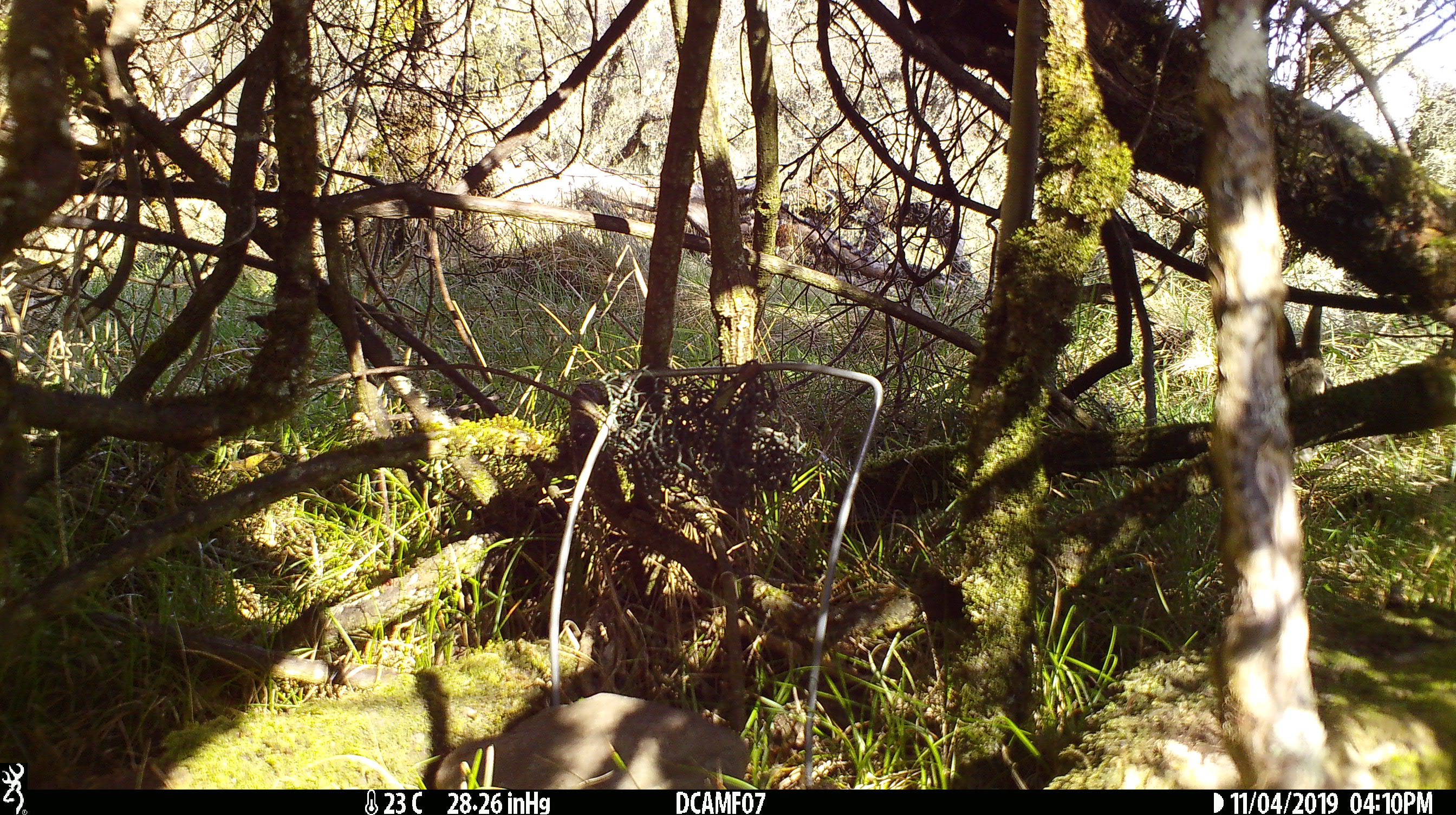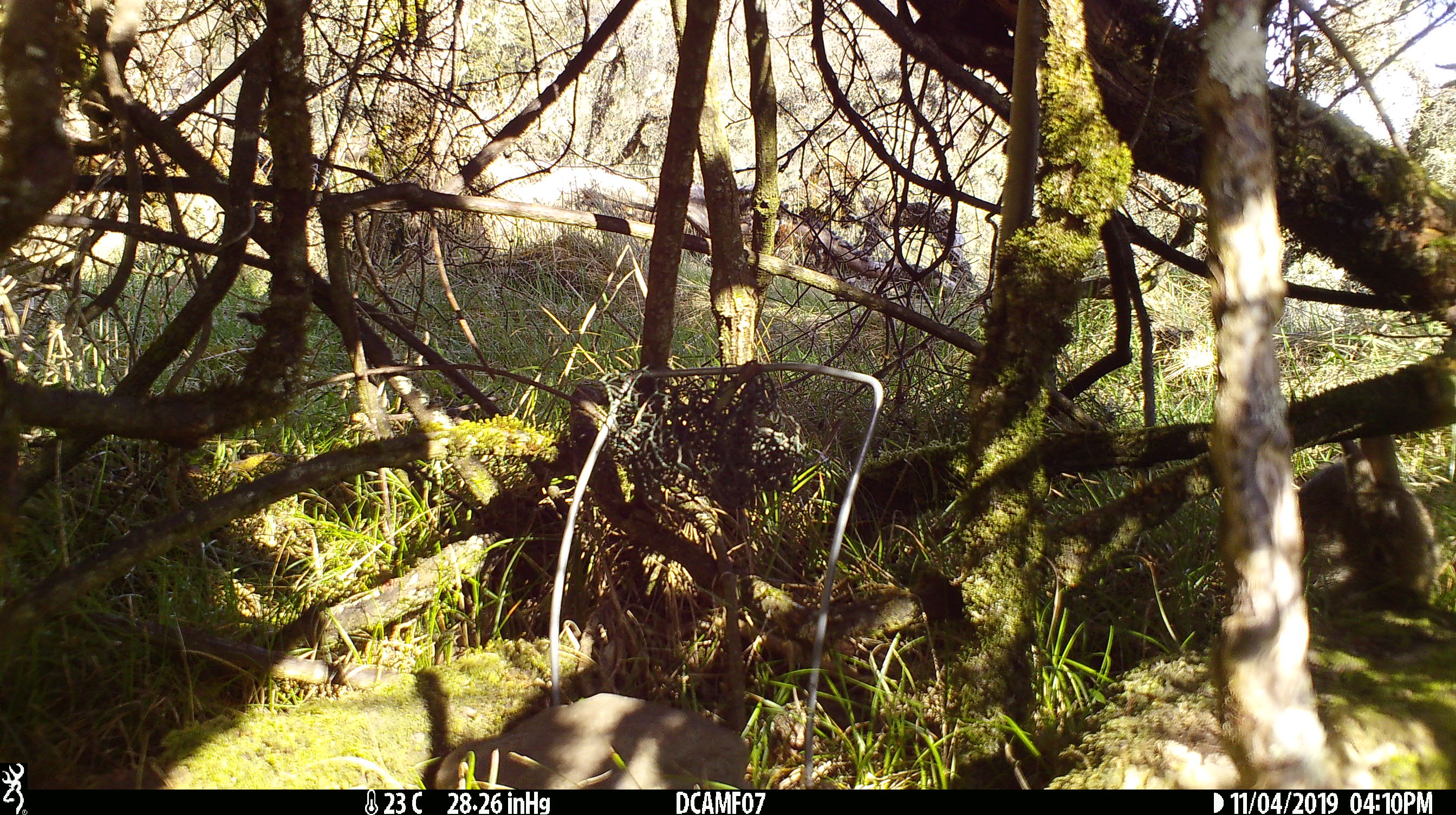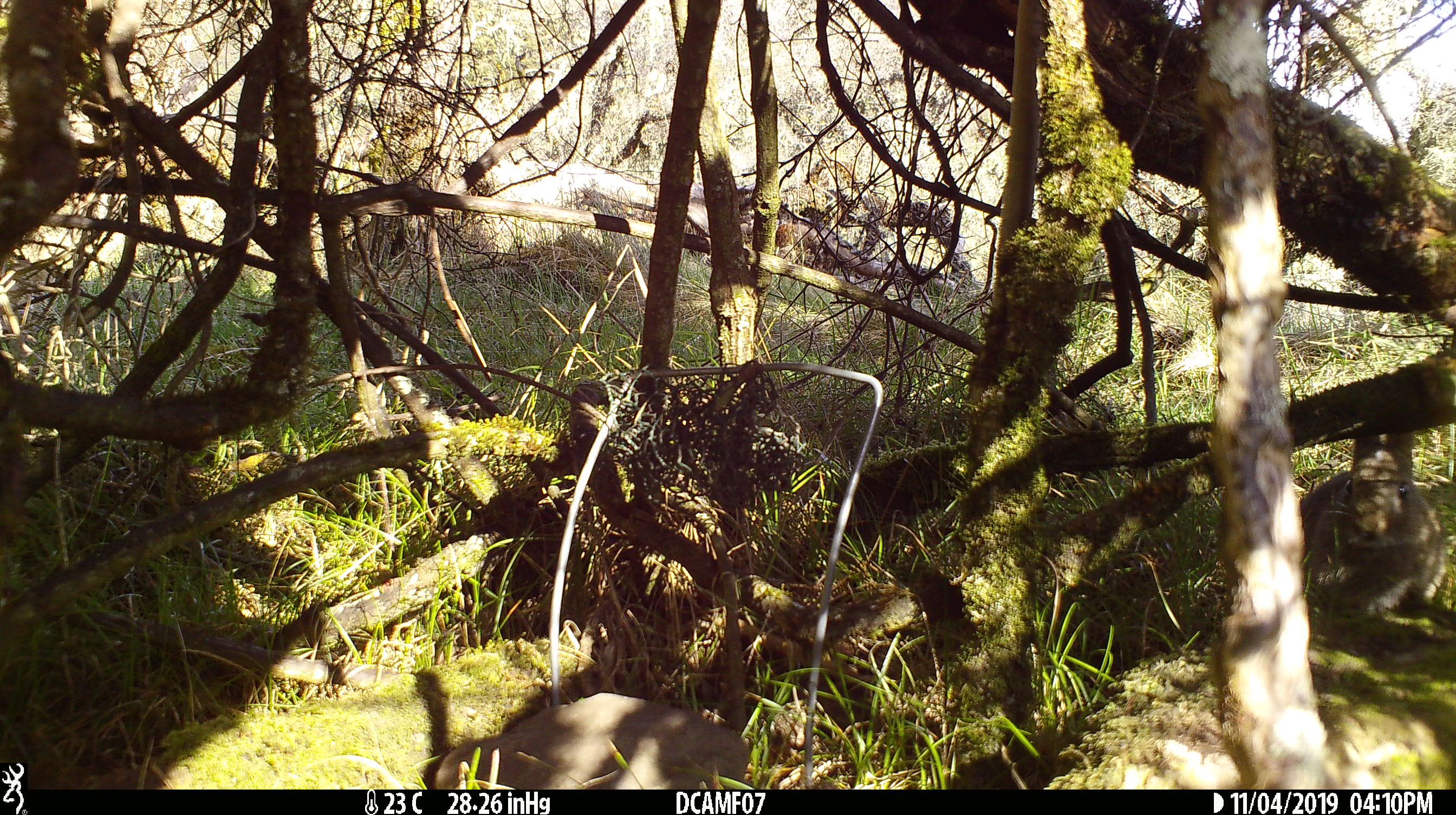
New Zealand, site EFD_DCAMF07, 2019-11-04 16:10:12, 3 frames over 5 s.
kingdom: Animalia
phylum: Chordata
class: Mammalia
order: Lagomorpha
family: Leporidae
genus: Oryctolagus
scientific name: Oryctolagus cuniculus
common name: european rabbit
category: rabbit